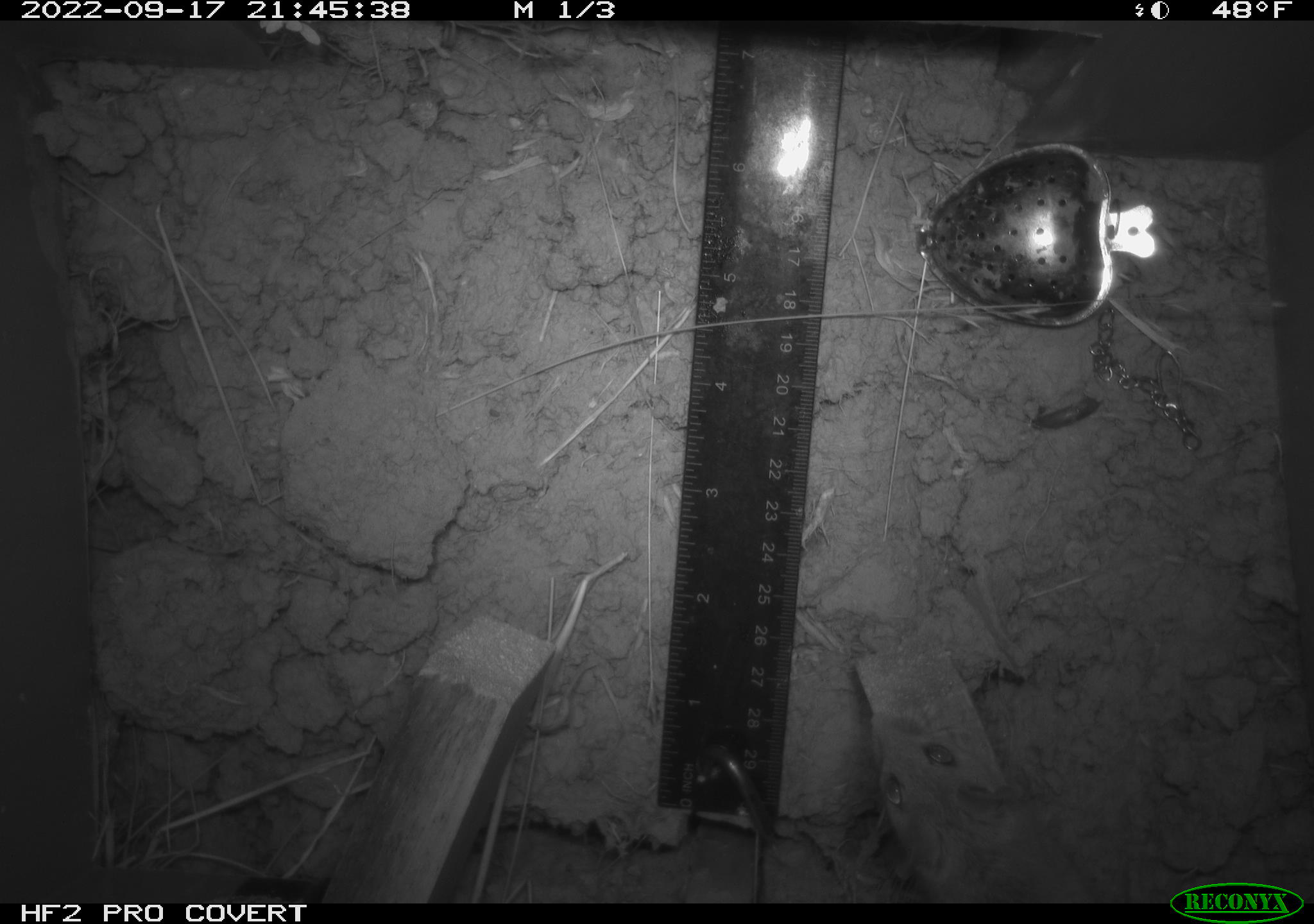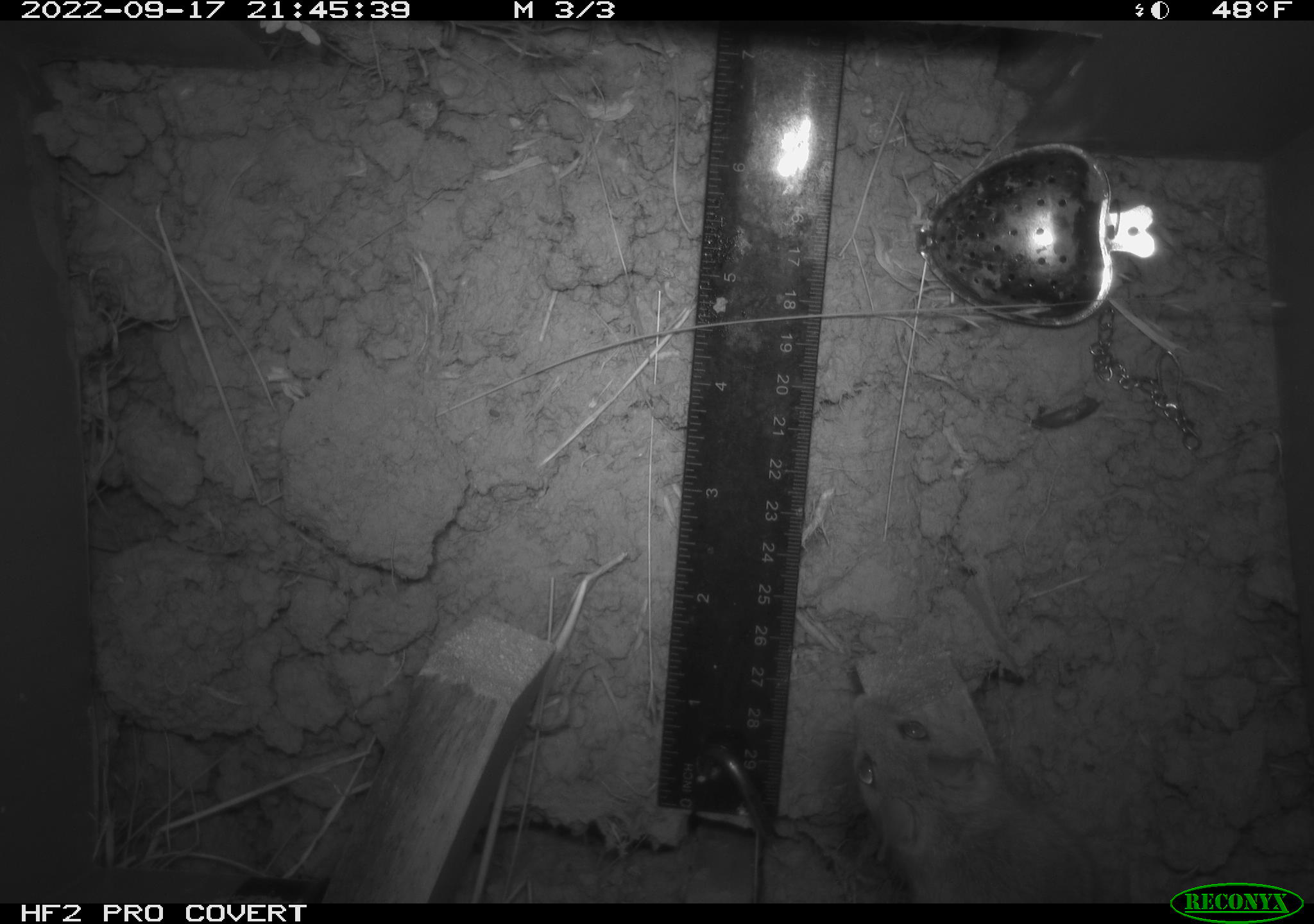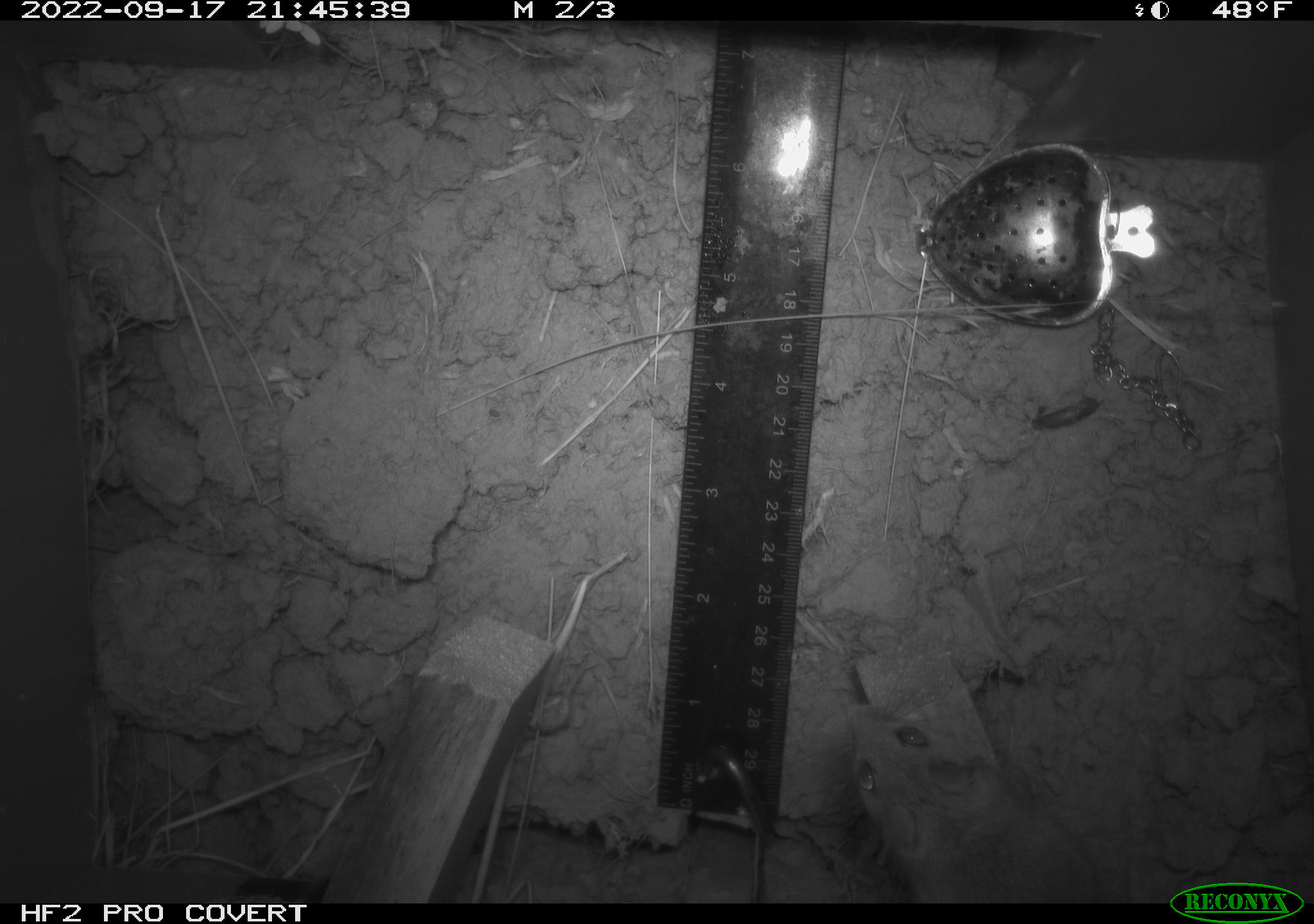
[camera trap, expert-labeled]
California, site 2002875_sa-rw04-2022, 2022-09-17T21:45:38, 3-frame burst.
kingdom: Animalia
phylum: Chordata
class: Mammalia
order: Rodentia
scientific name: Rodentia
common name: mouse species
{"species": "mouse species (Rodentia)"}